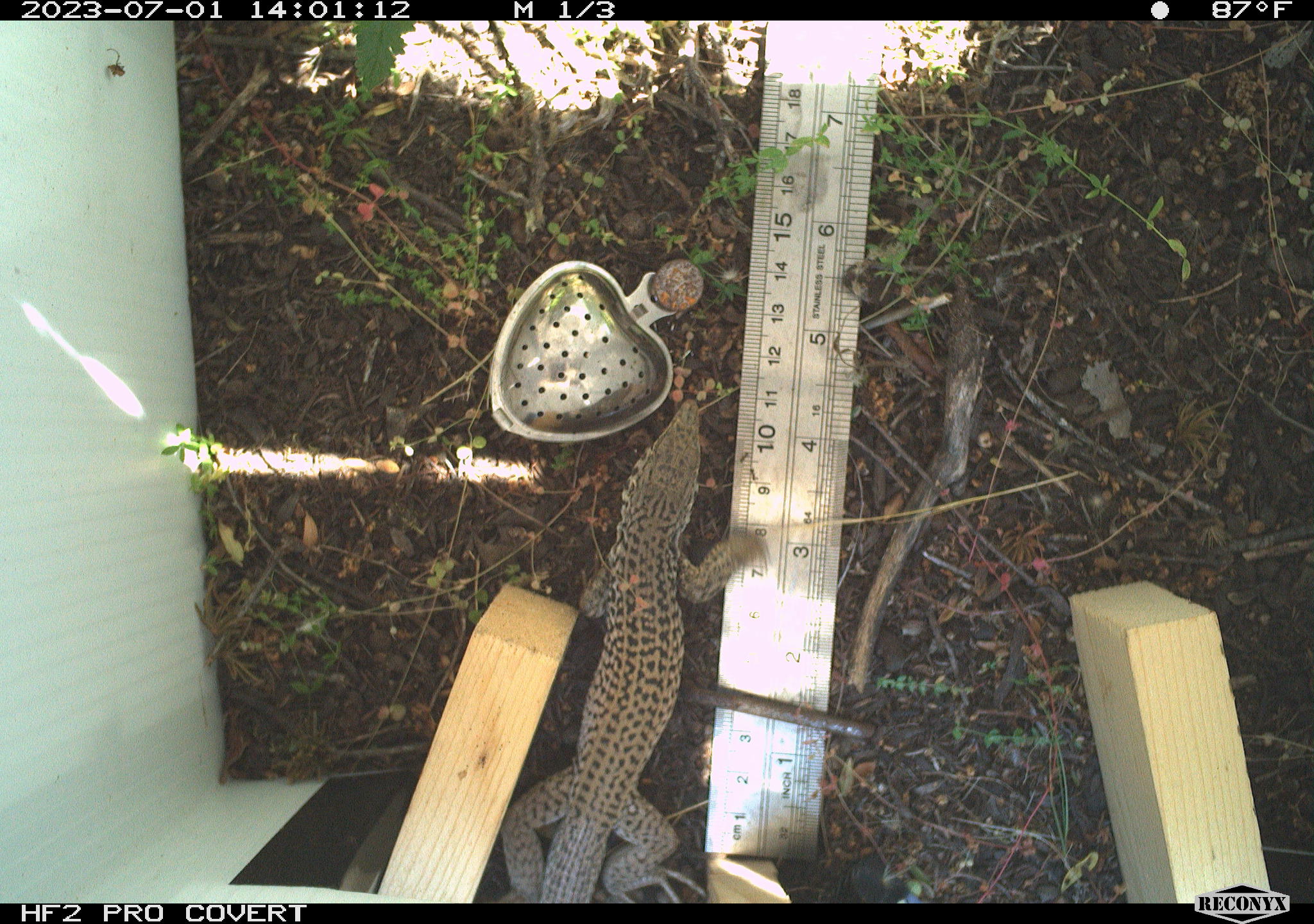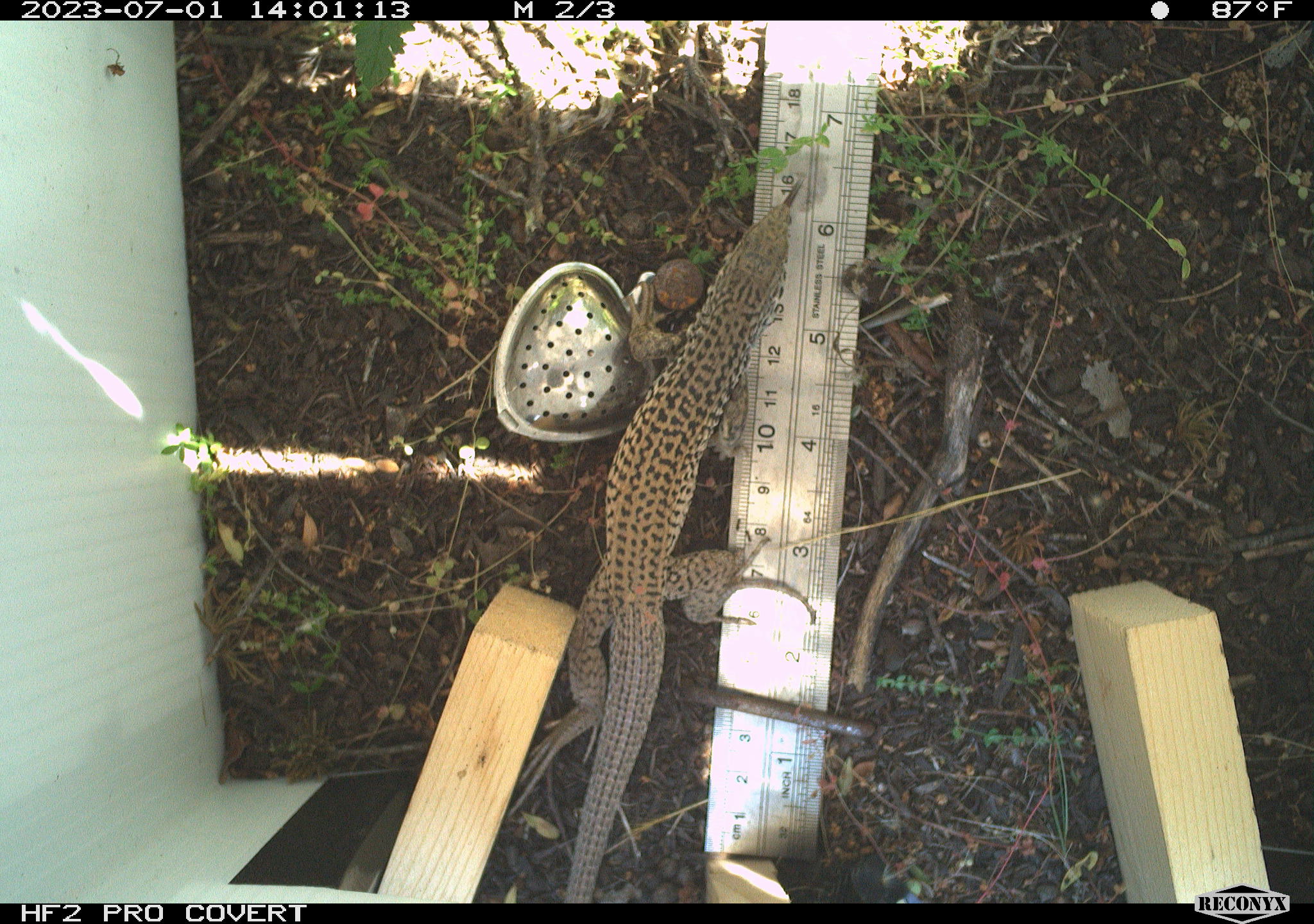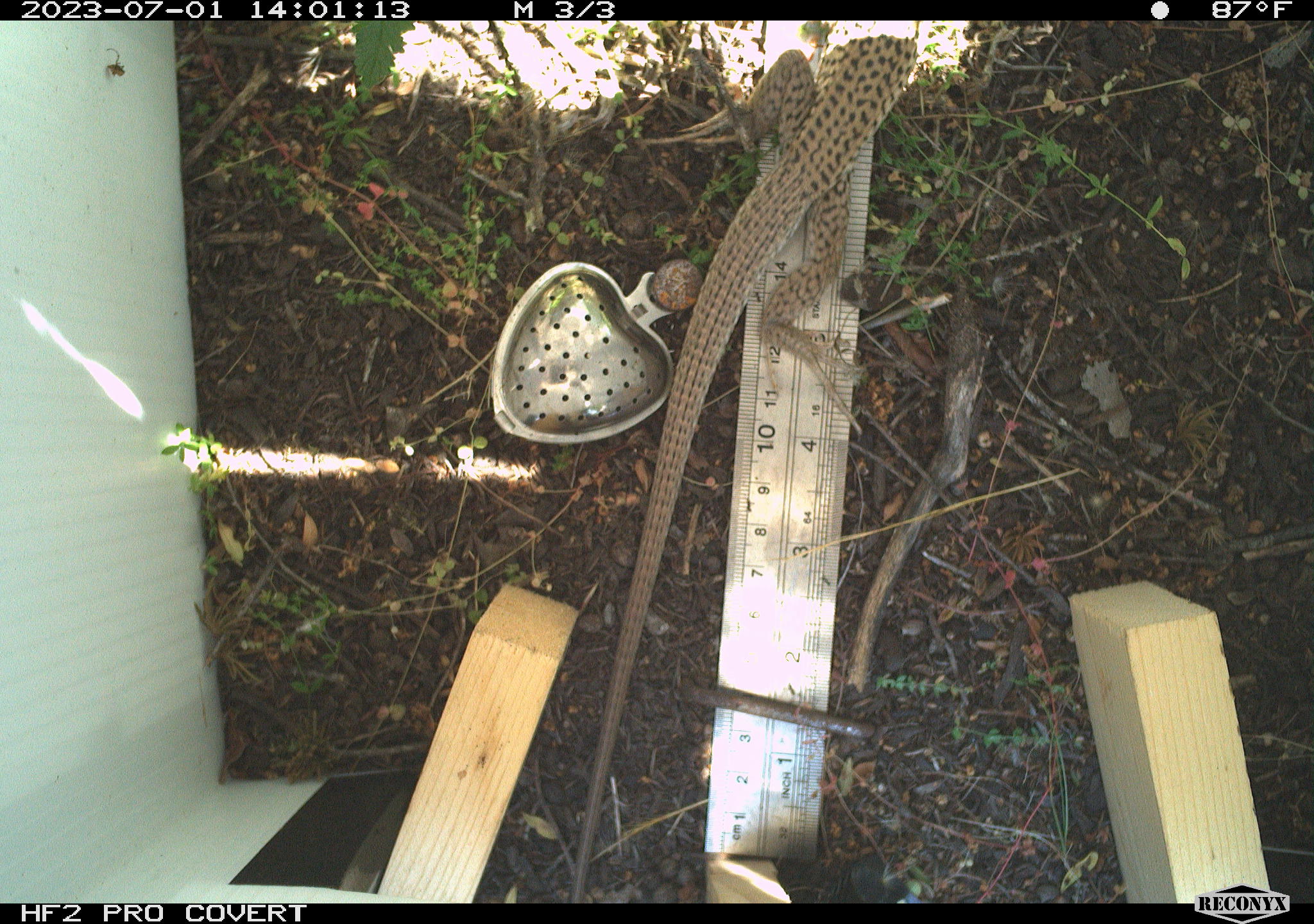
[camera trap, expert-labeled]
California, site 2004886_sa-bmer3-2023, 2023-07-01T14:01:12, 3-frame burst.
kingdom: Animalia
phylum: Chordata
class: Reptilia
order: Squamata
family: Teiidae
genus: Aspidoscelis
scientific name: Aspidoscelis tigris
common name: western whiptail